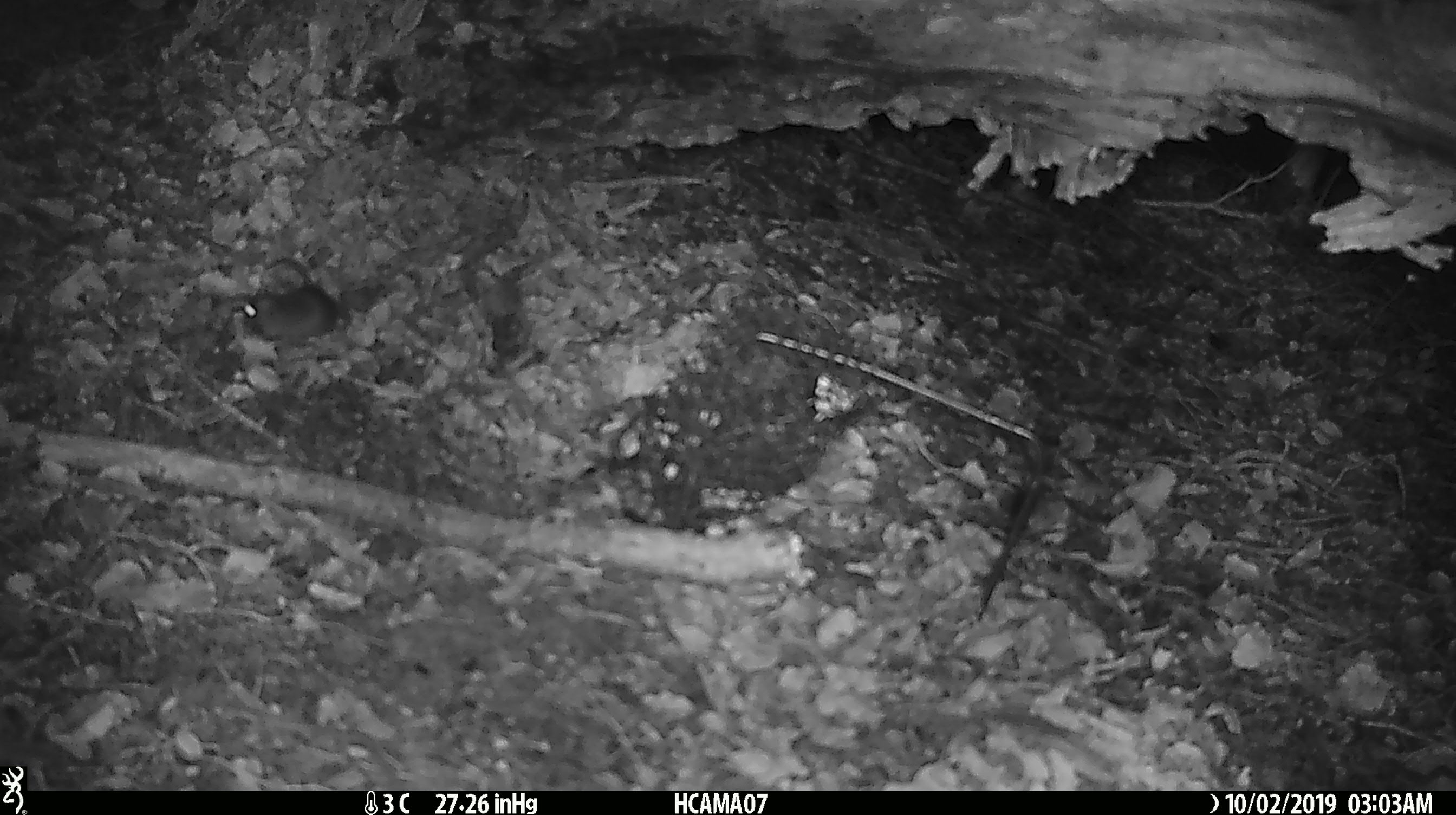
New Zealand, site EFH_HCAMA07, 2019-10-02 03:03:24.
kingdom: Animalia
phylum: Chordata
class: Mammalia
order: Rodentia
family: Muridae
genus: Mus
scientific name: Mus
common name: mouse